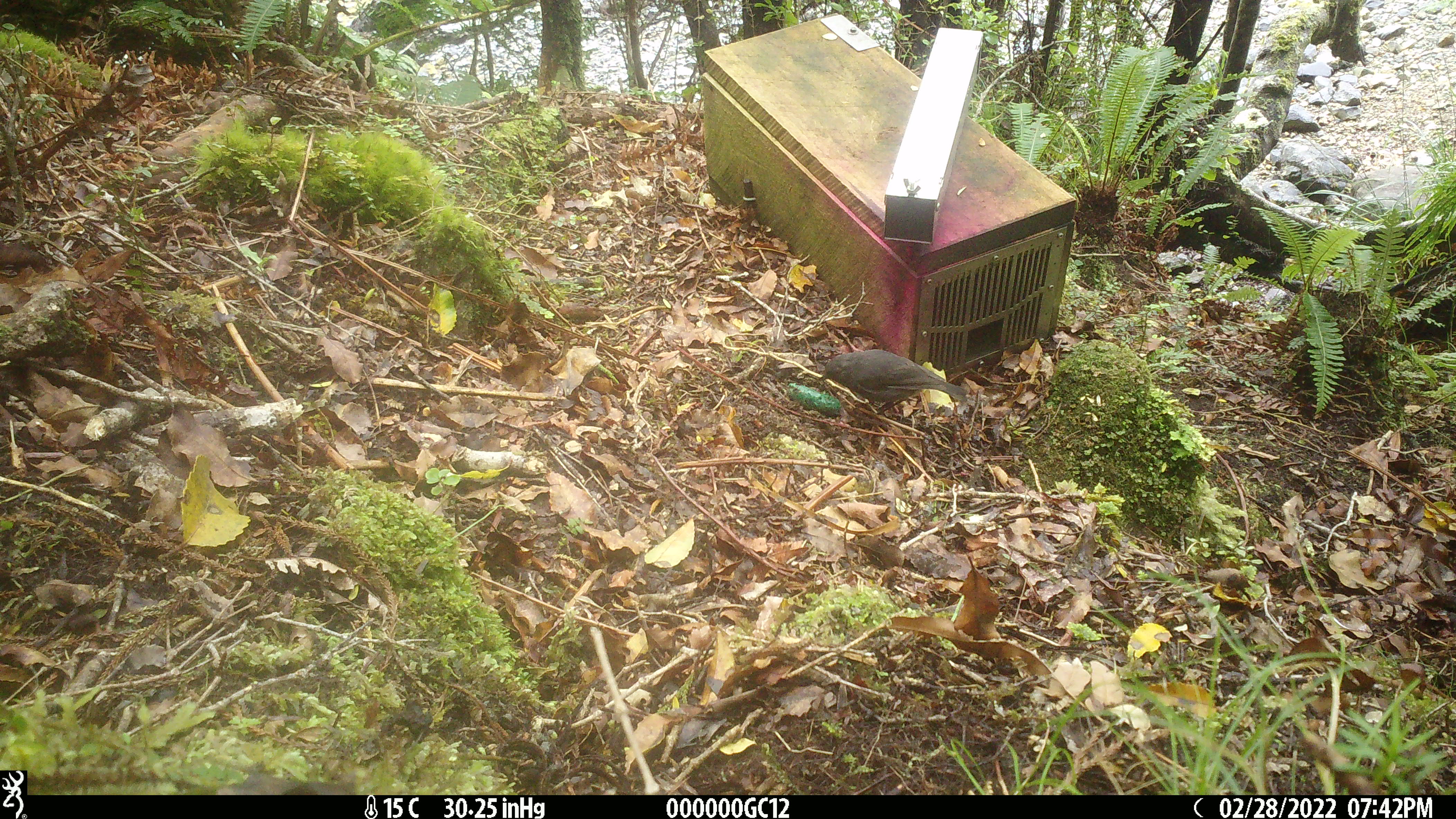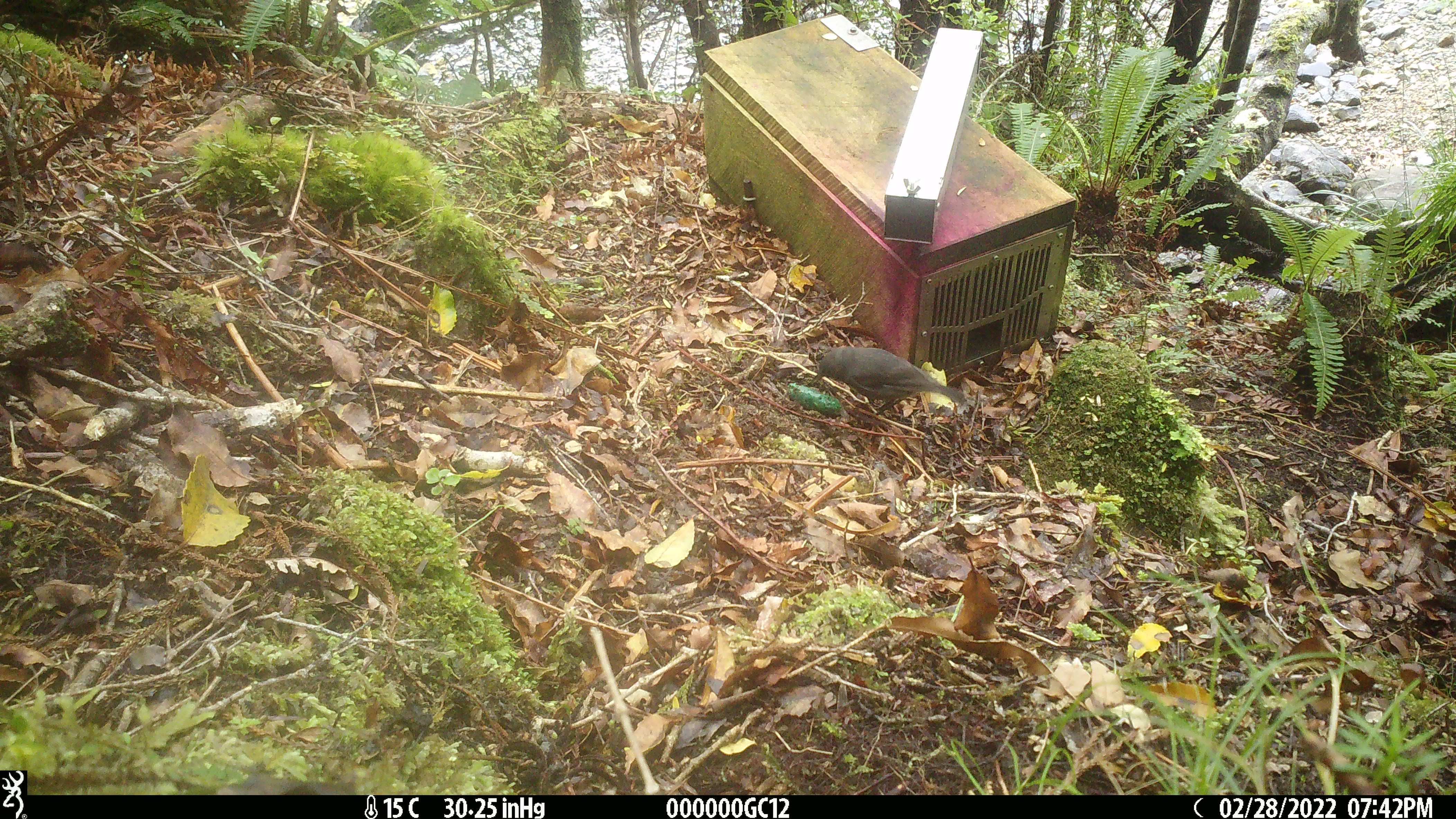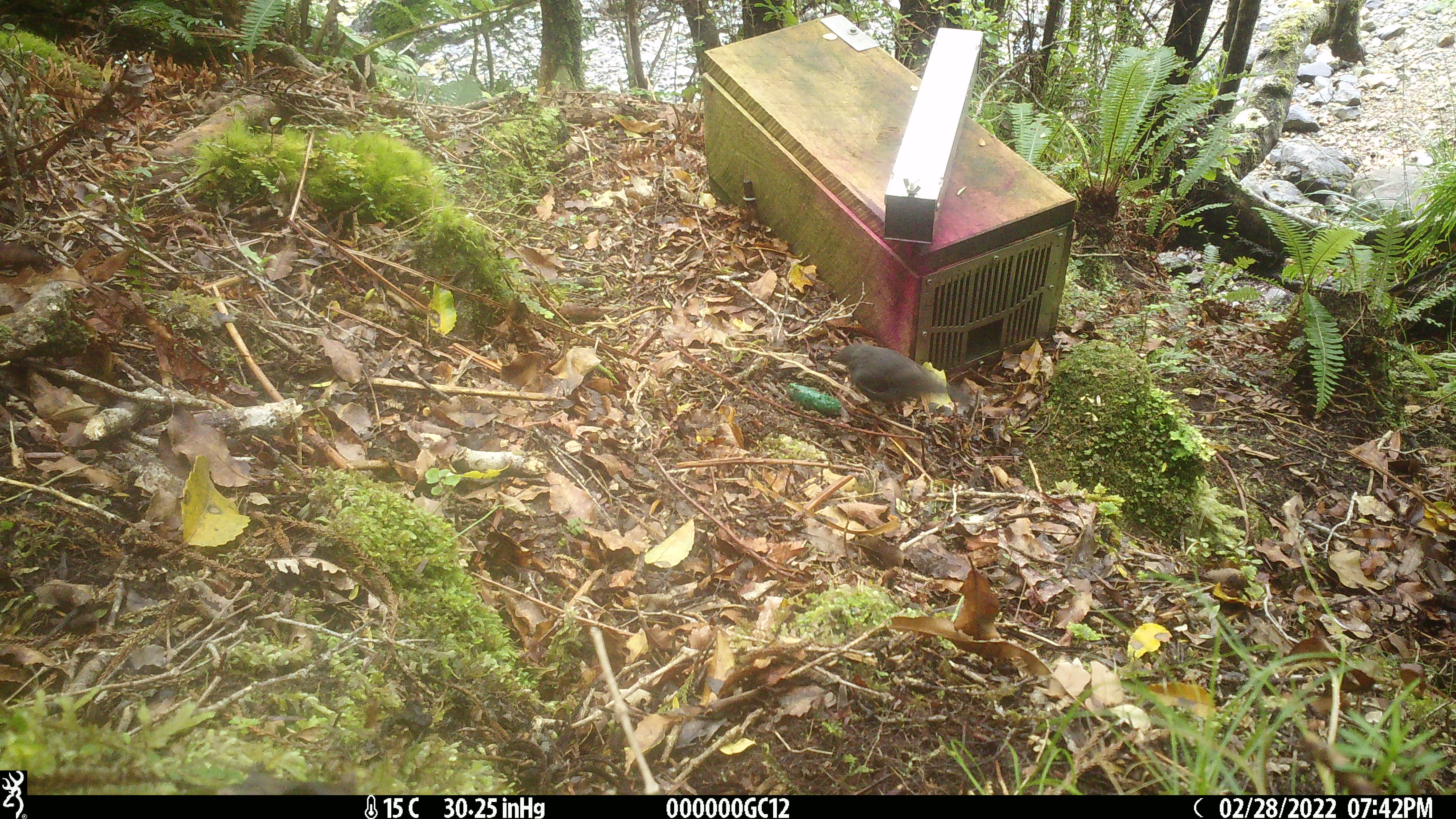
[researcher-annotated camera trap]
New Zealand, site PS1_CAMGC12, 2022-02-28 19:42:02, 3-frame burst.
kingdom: Animalia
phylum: Chordata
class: Aves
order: Passeriformes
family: Petroicidae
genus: Petroica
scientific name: Petroica australis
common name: new zealand robin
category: robin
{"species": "robin (new zealand robin) (Petroica australis)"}